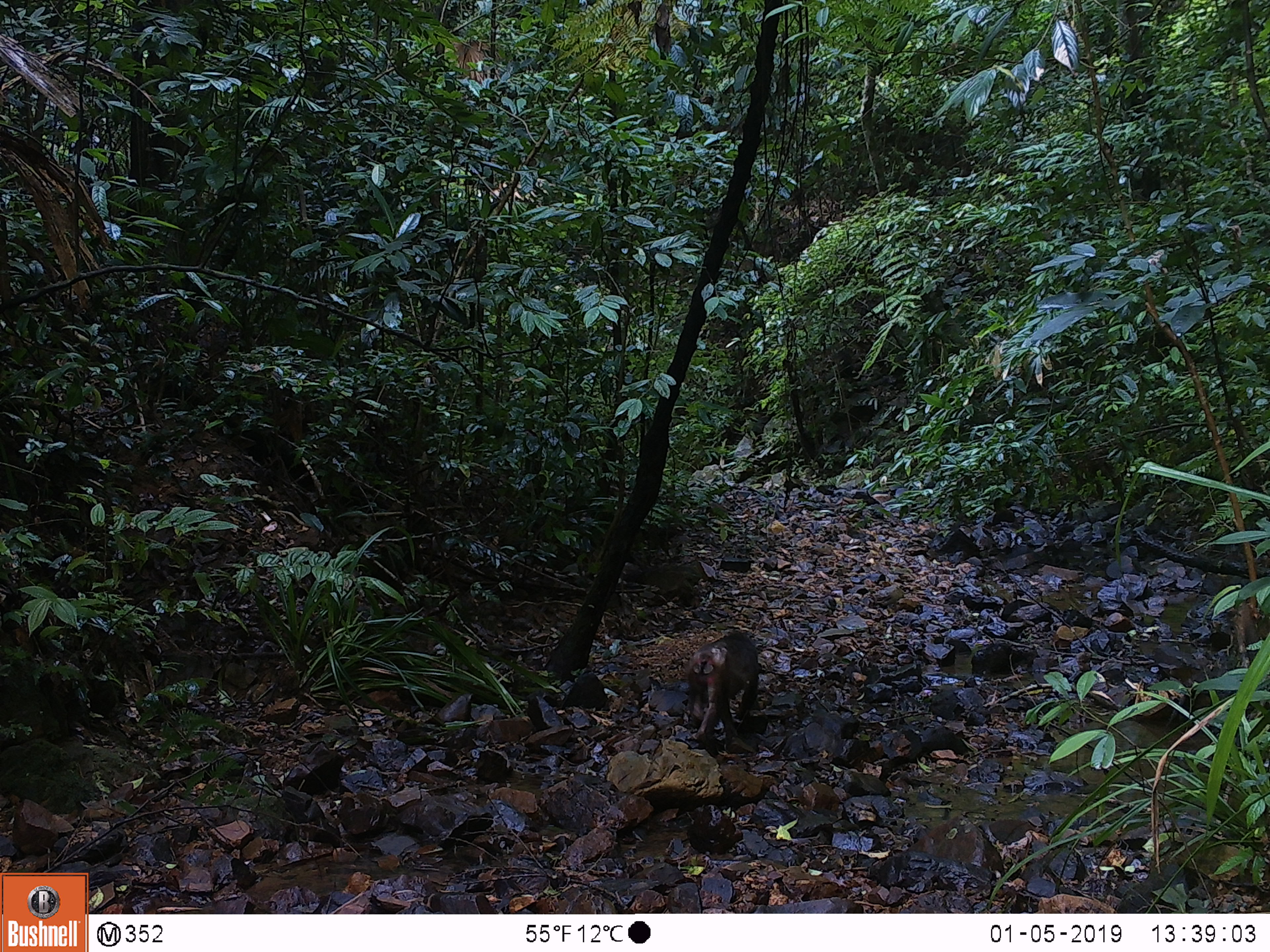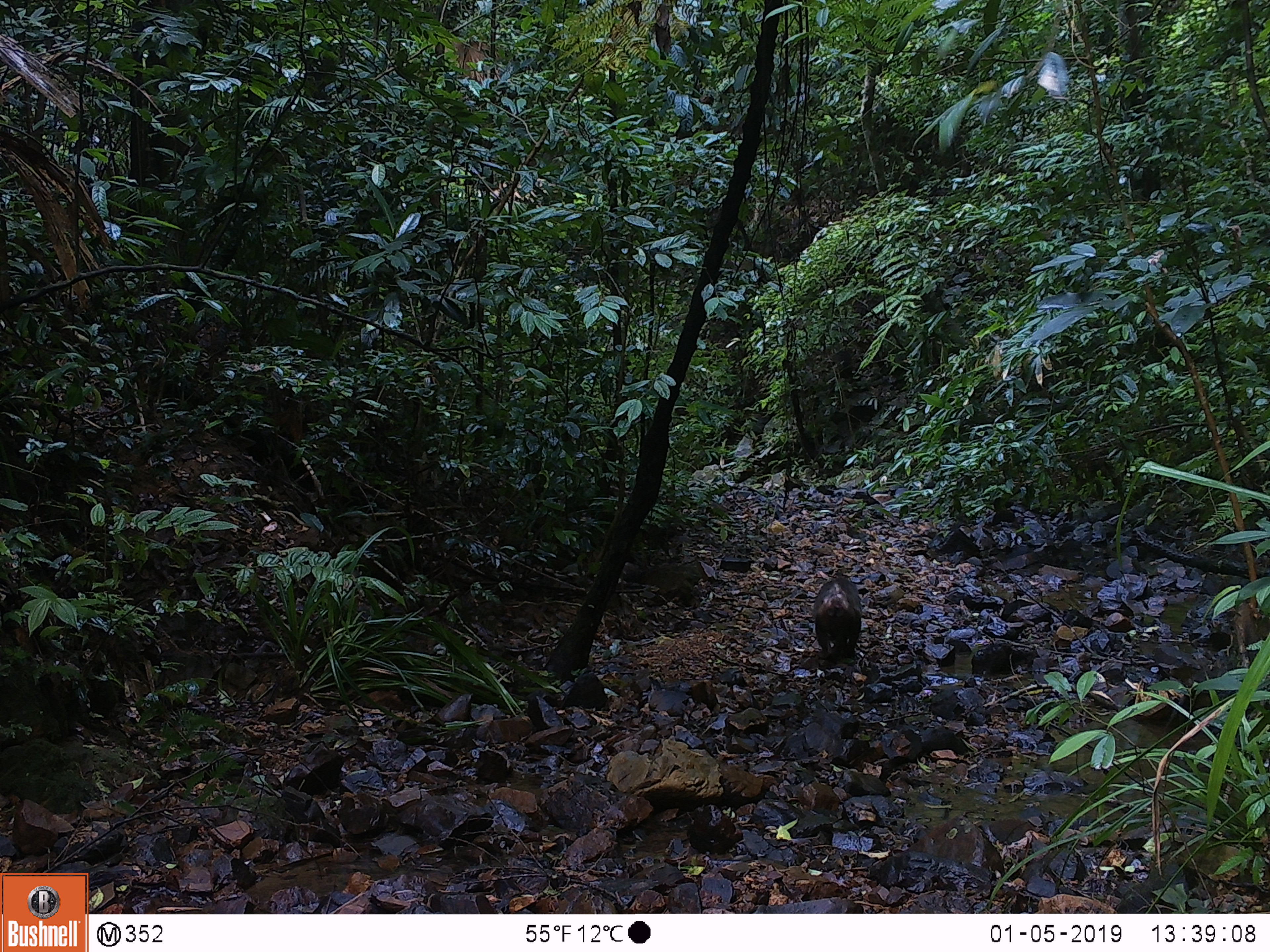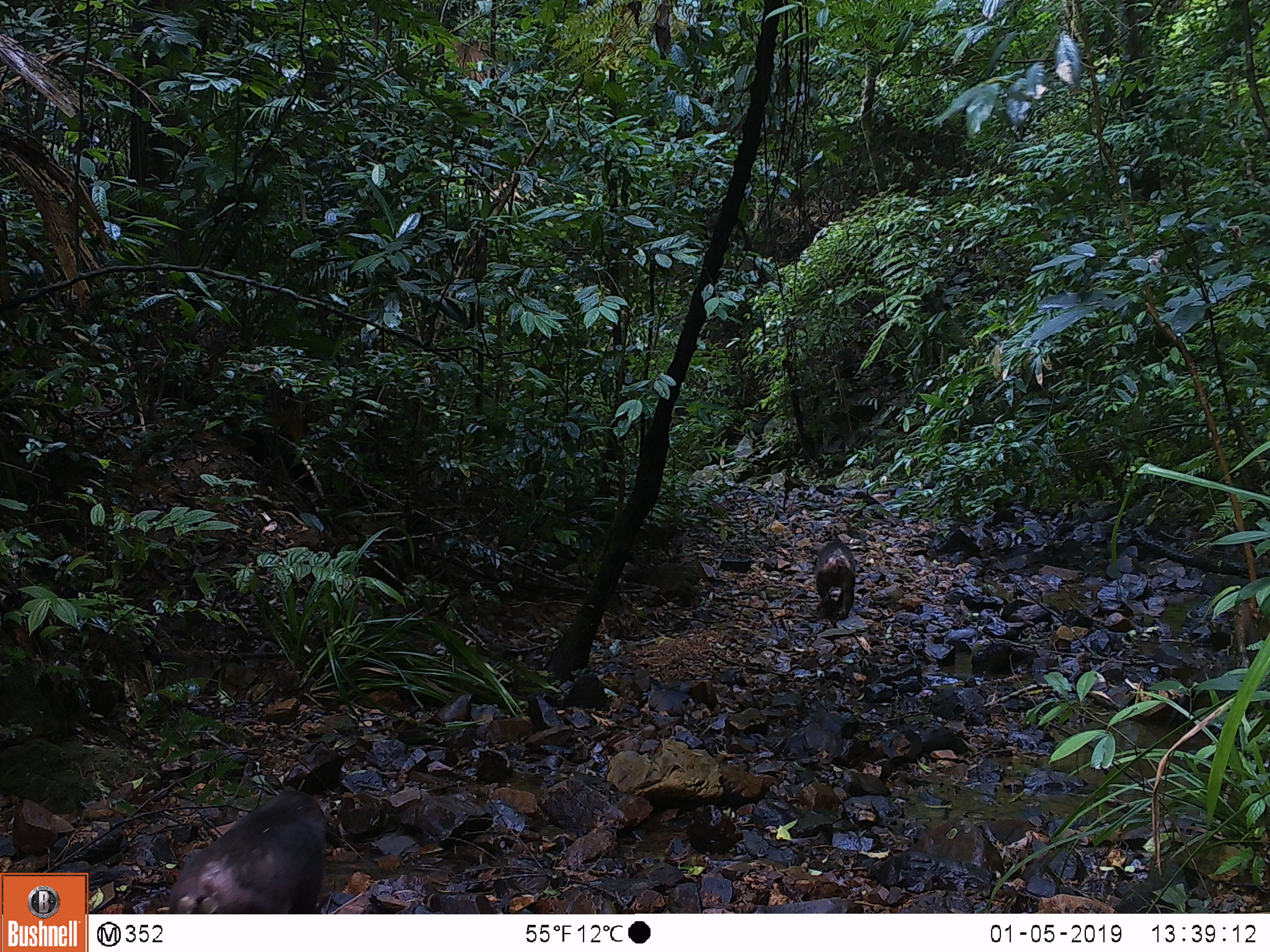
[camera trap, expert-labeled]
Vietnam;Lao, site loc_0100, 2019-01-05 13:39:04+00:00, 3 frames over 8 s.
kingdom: Animalia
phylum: Chordata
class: Mammalia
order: Primates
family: Cercopithecidae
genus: Macaca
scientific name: Macaca arctoides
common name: stump-tailed macaque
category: stump tailed macaque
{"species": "stump tailed macaque (stump-tailed macaque) (Macaca arctoides)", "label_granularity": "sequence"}